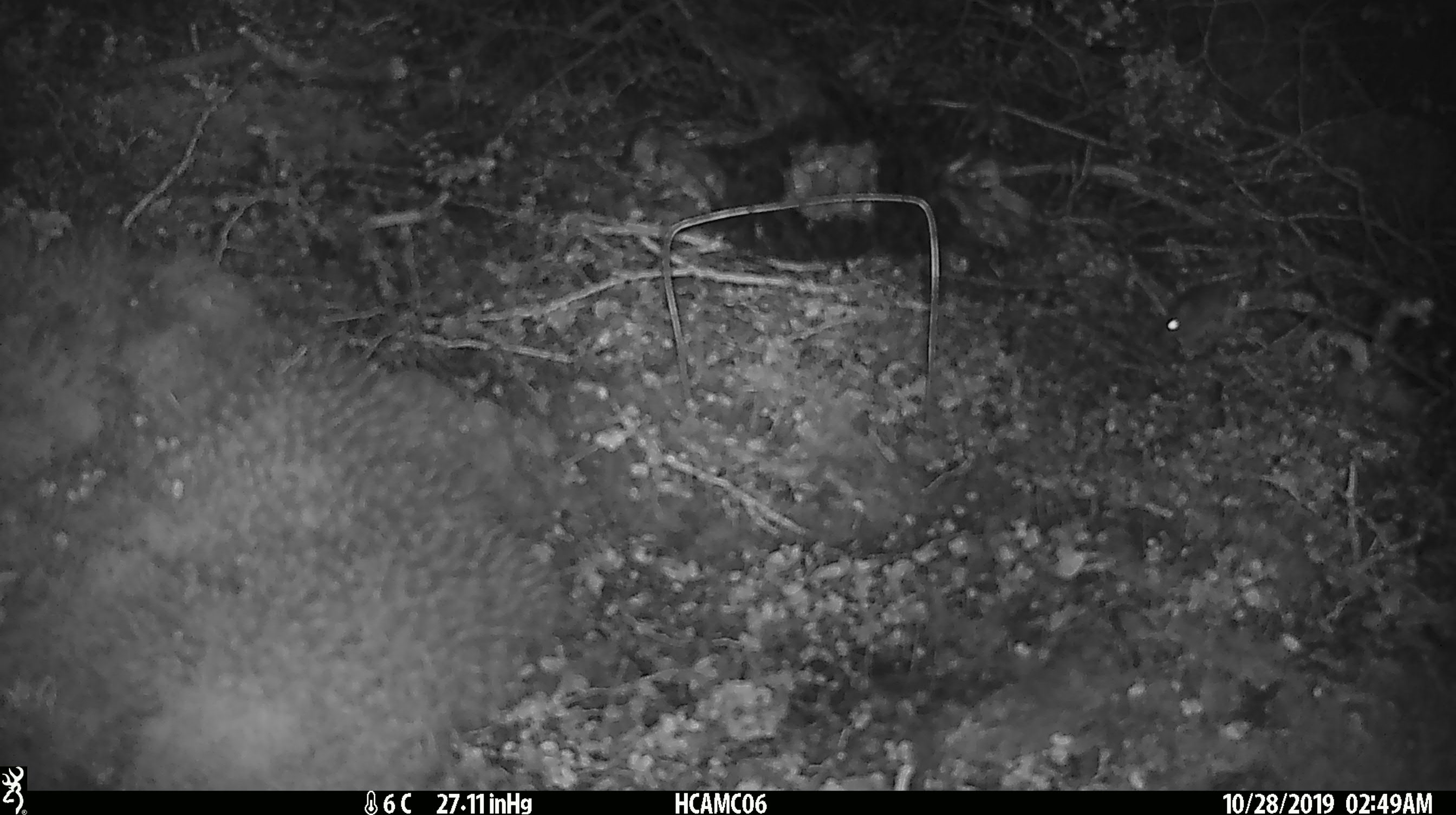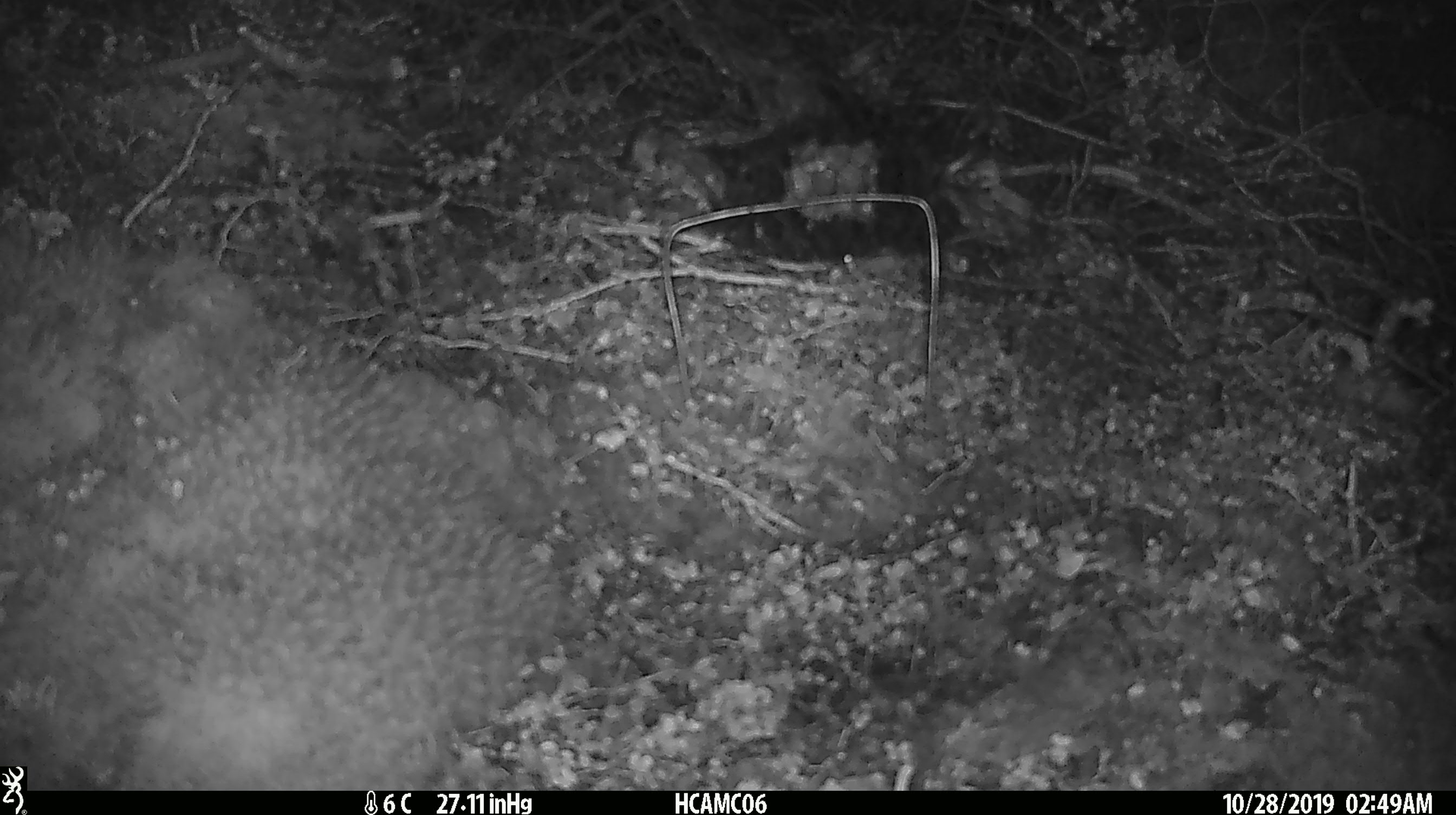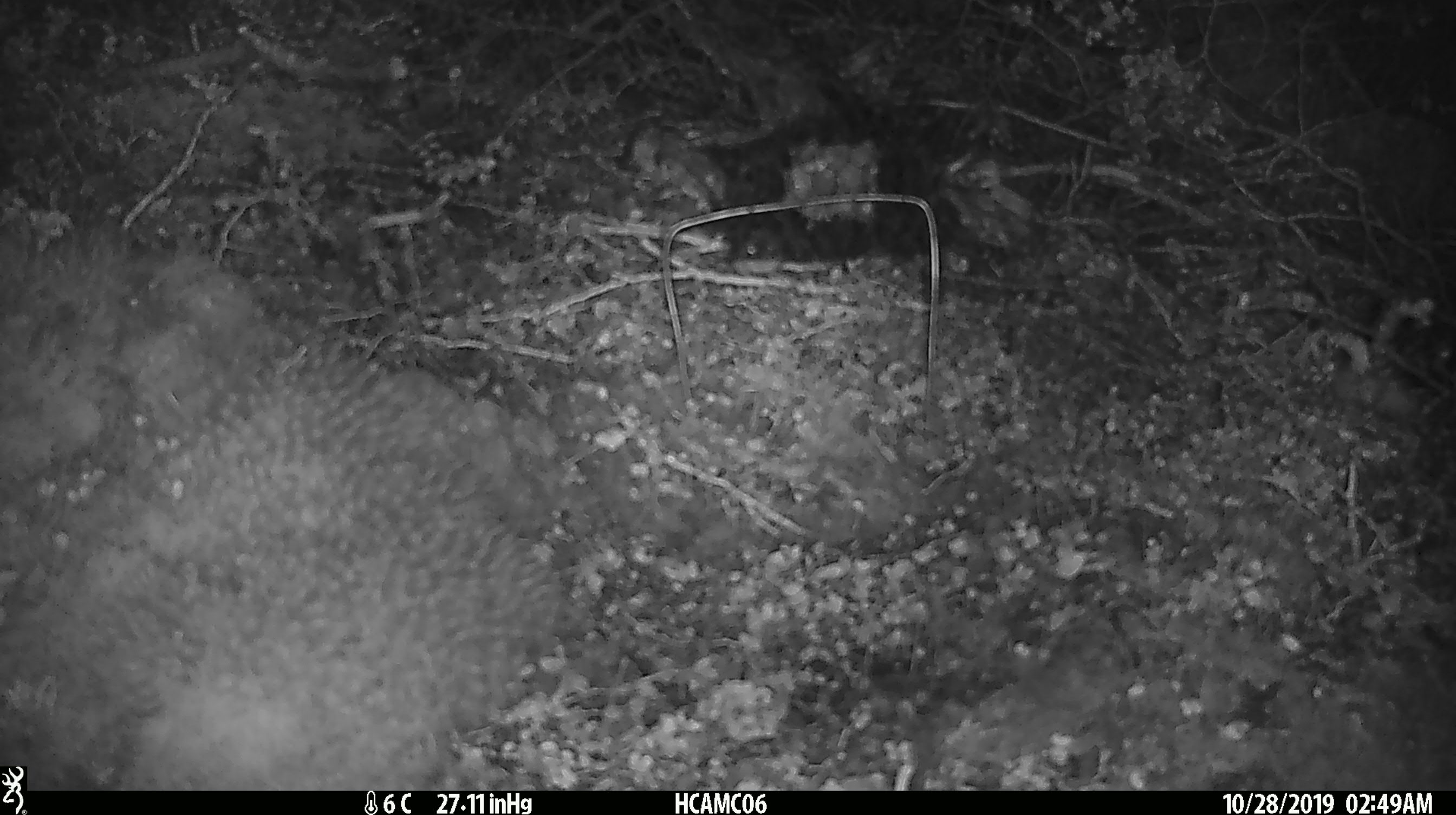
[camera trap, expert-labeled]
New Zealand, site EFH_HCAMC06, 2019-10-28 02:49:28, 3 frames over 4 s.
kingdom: Animalia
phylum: Chordata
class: Mammalia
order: Rodentia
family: Muridae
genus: Mus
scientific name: Mus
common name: mouse